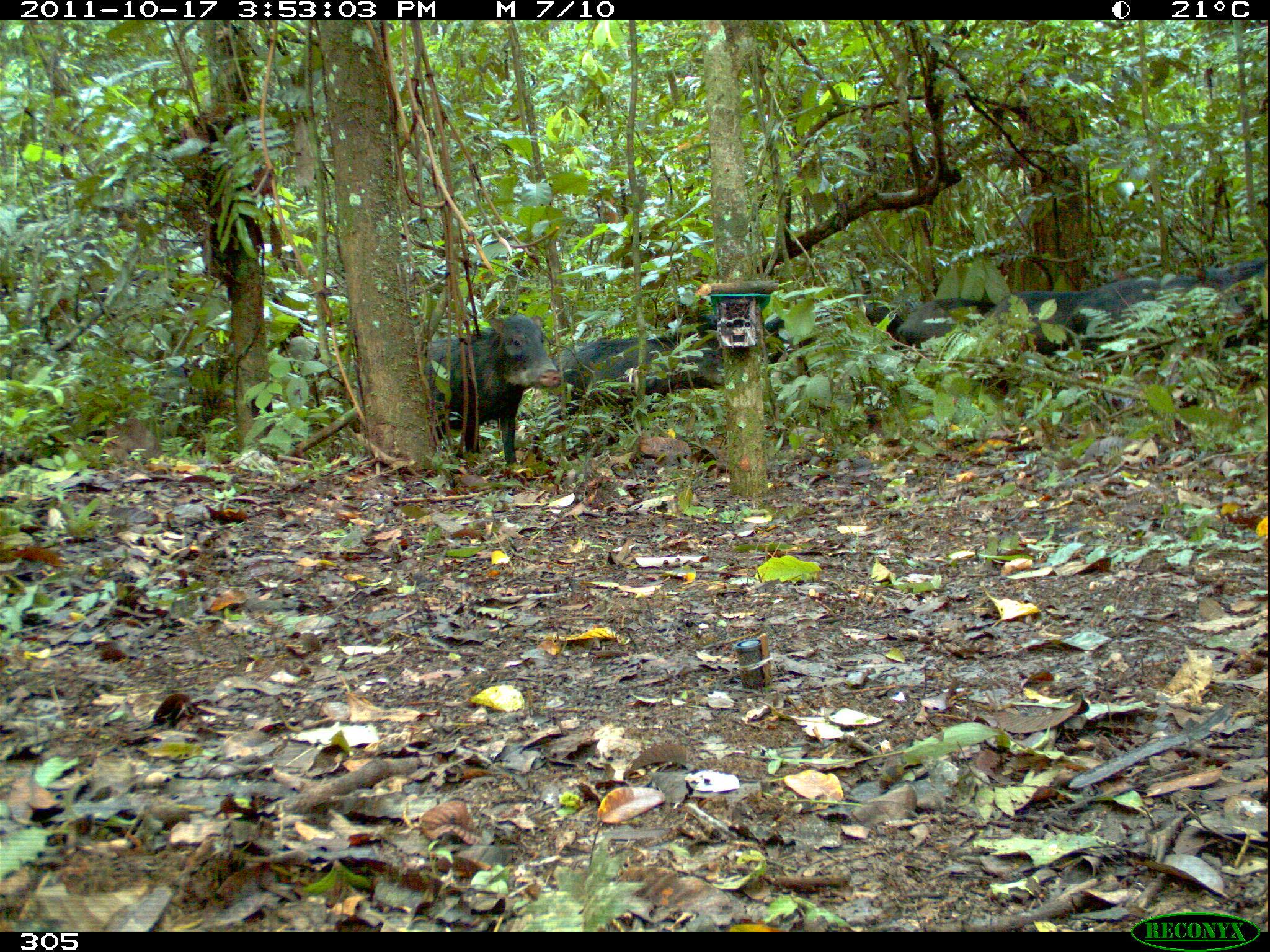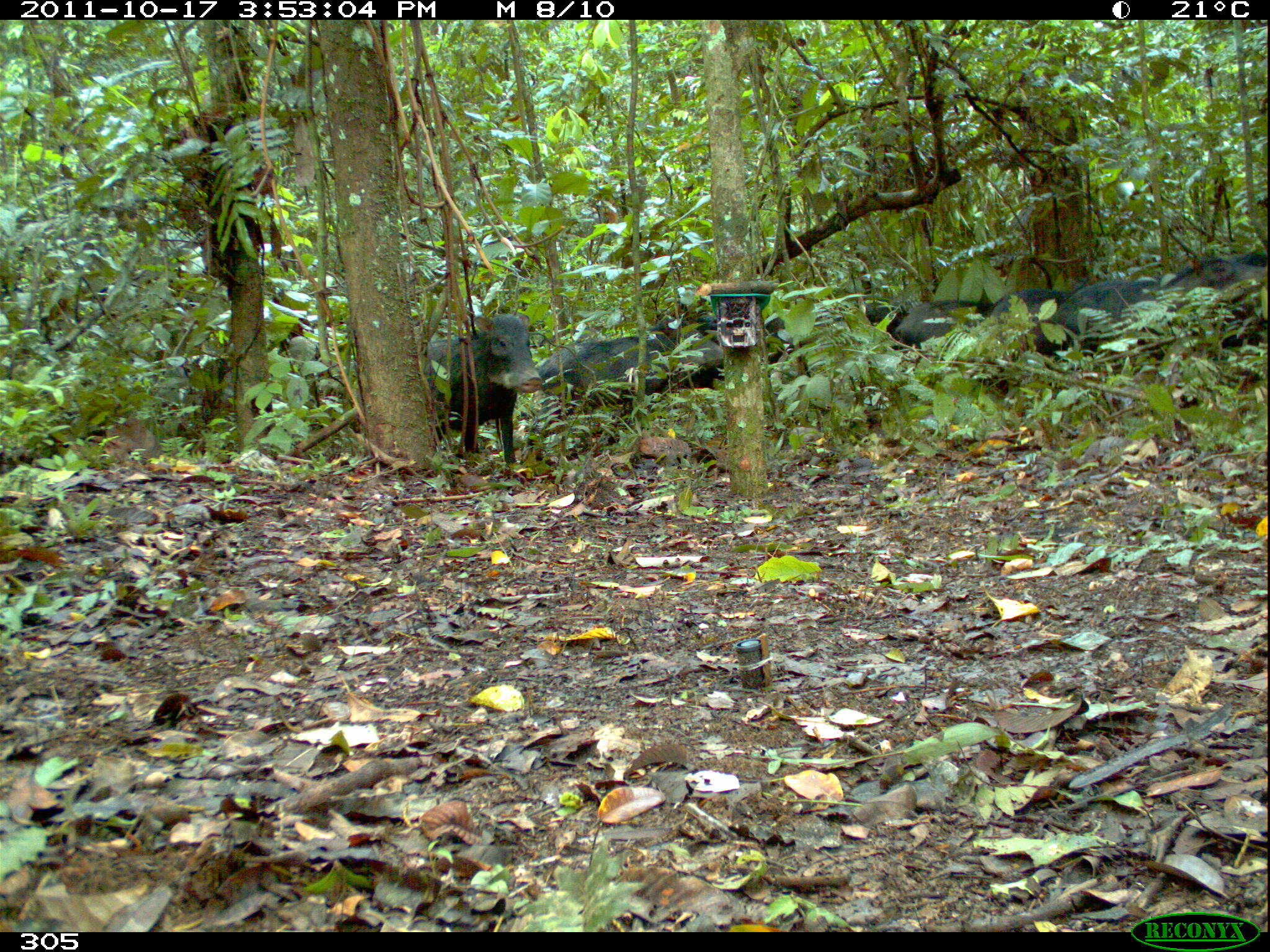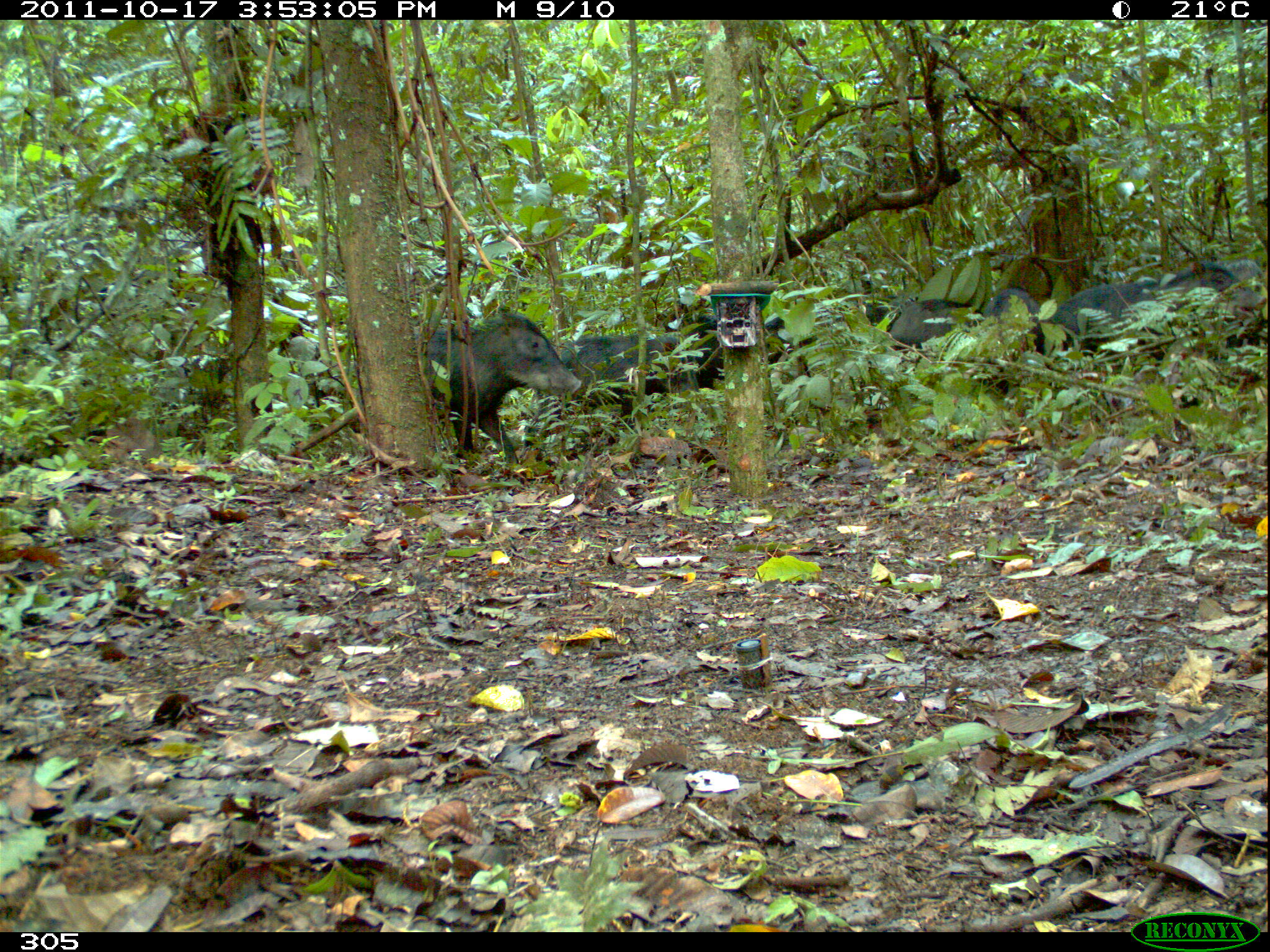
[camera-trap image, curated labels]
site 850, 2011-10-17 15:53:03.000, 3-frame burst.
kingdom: Animalia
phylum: Chordata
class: Mammalia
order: Artiodactyla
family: Tayassuidae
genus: Tayassu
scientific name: Tayassu pecari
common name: white-lipped peccary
Tayassu pecari (white-lipped peccary).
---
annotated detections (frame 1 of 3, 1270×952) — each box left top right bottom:
tayassu pecari: 527 315 720 456; 424 311 562 465; 1075 257 1247 360; 973 286 1099 388; 759 293 904 376; 893 293 995 352; 1221 258 1268 386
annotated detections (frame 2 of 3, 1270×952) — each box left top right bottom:
tayassu pecari: 521 318 724 458; 1047 254 1264 366; 417 312 544 465; 674 290 790 388; 791 299 914 376; 991 281 1078 372; 891 298 995 364; 1218 249 1270 348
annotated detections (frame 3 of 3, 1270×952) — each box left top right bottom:
tayassu pecari: 423 311 583 463; 517 329 702 452; 1051 256 1265 359; 688 311 818 390; 885 298 988 364; 1216 258 1265 388; 973 283 1047 357; 813 295 917 340